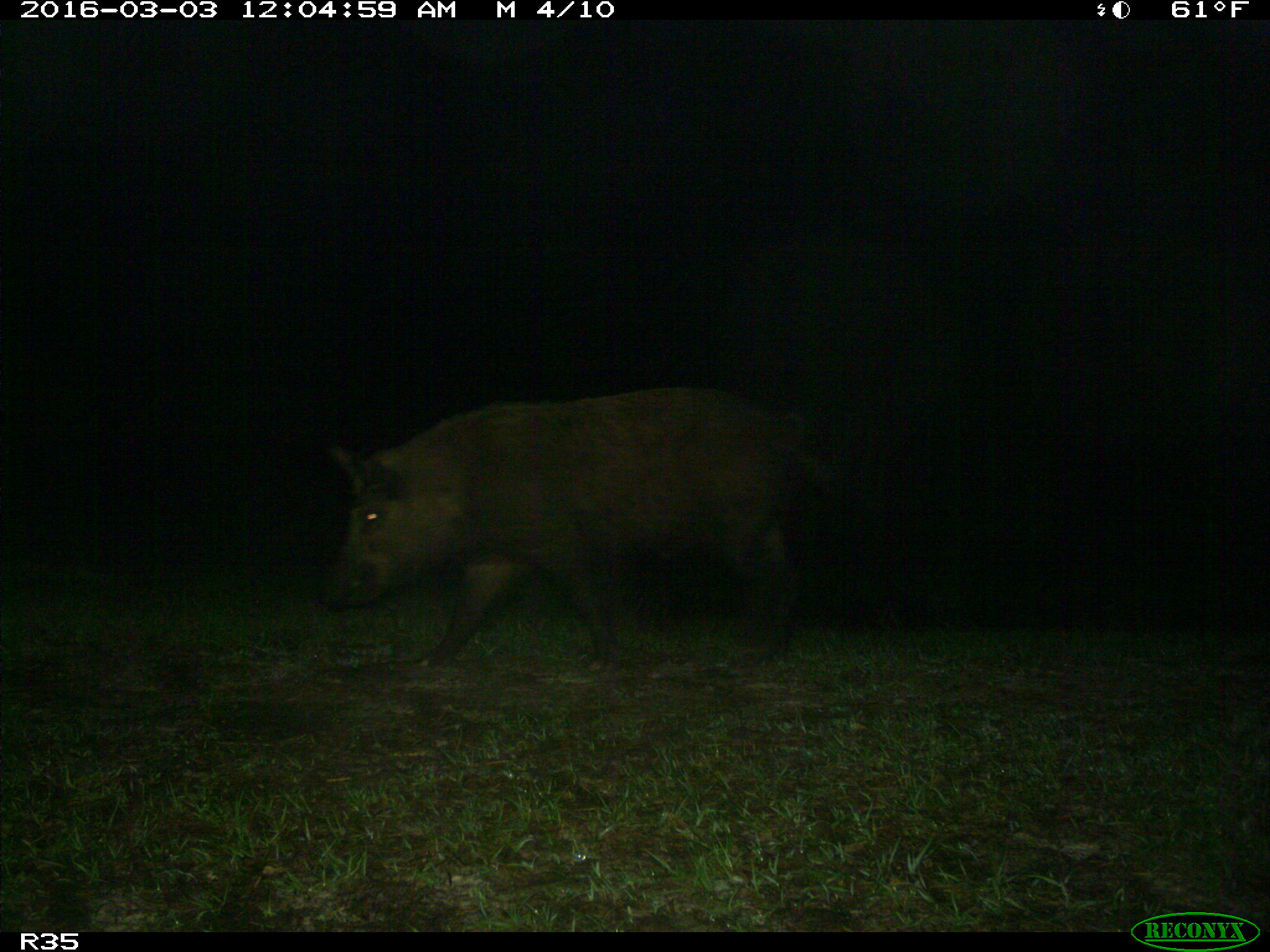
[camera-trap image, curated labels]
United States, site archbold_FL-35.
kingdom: Animalia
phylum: Chordata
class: Mammalia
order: Artiodactyla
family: Suidae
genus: Sus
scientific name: Sus scrofa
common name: wild boar